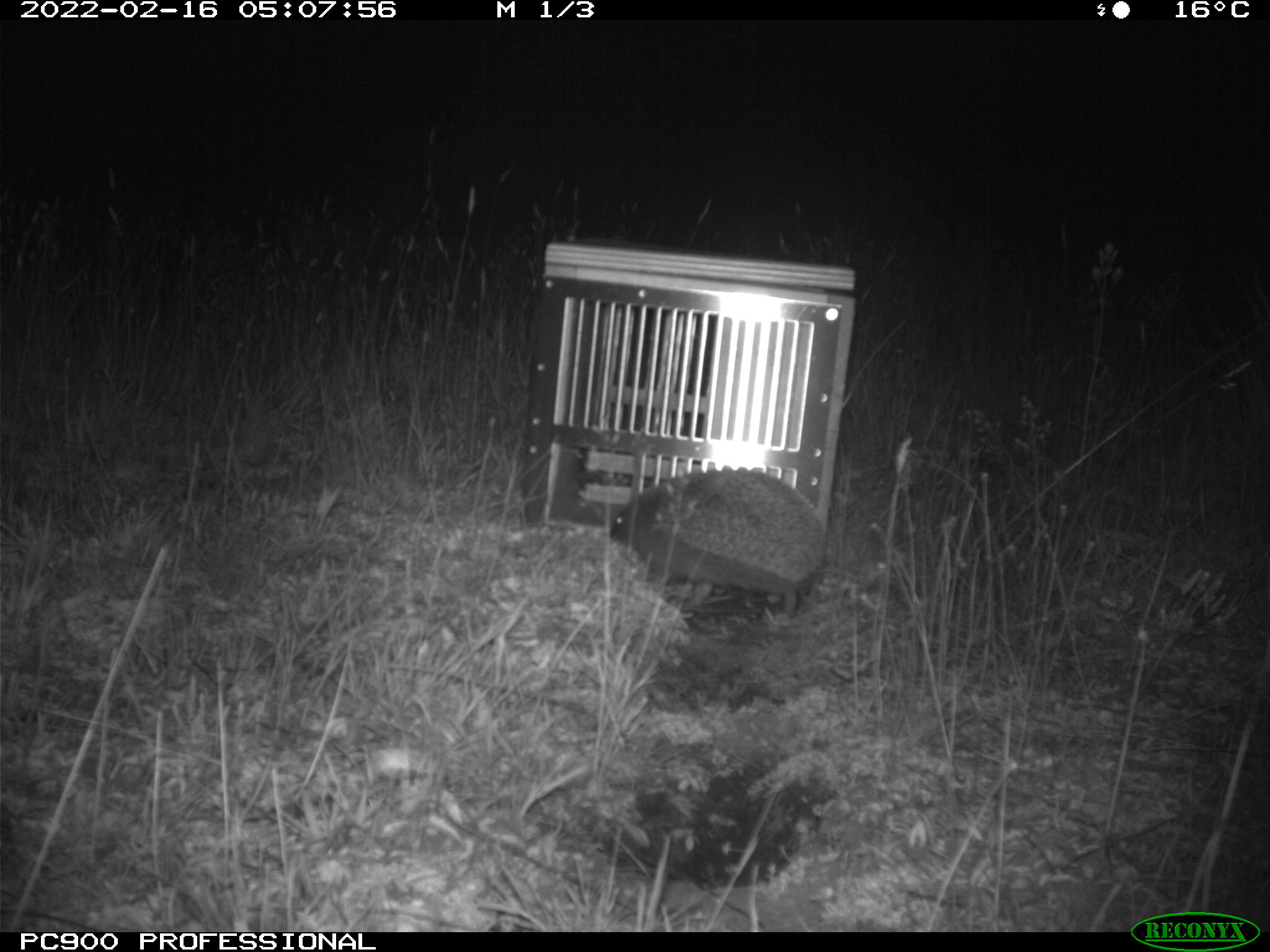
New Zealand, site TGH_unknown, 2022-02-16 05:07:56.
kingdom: Animalia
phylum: Chordata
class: Mammalia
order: Eulipotyphla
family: Erinaceidae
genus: Erinaceus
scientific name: Erinaceus europaeus europaeus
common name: european hedgehog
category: hedgehog